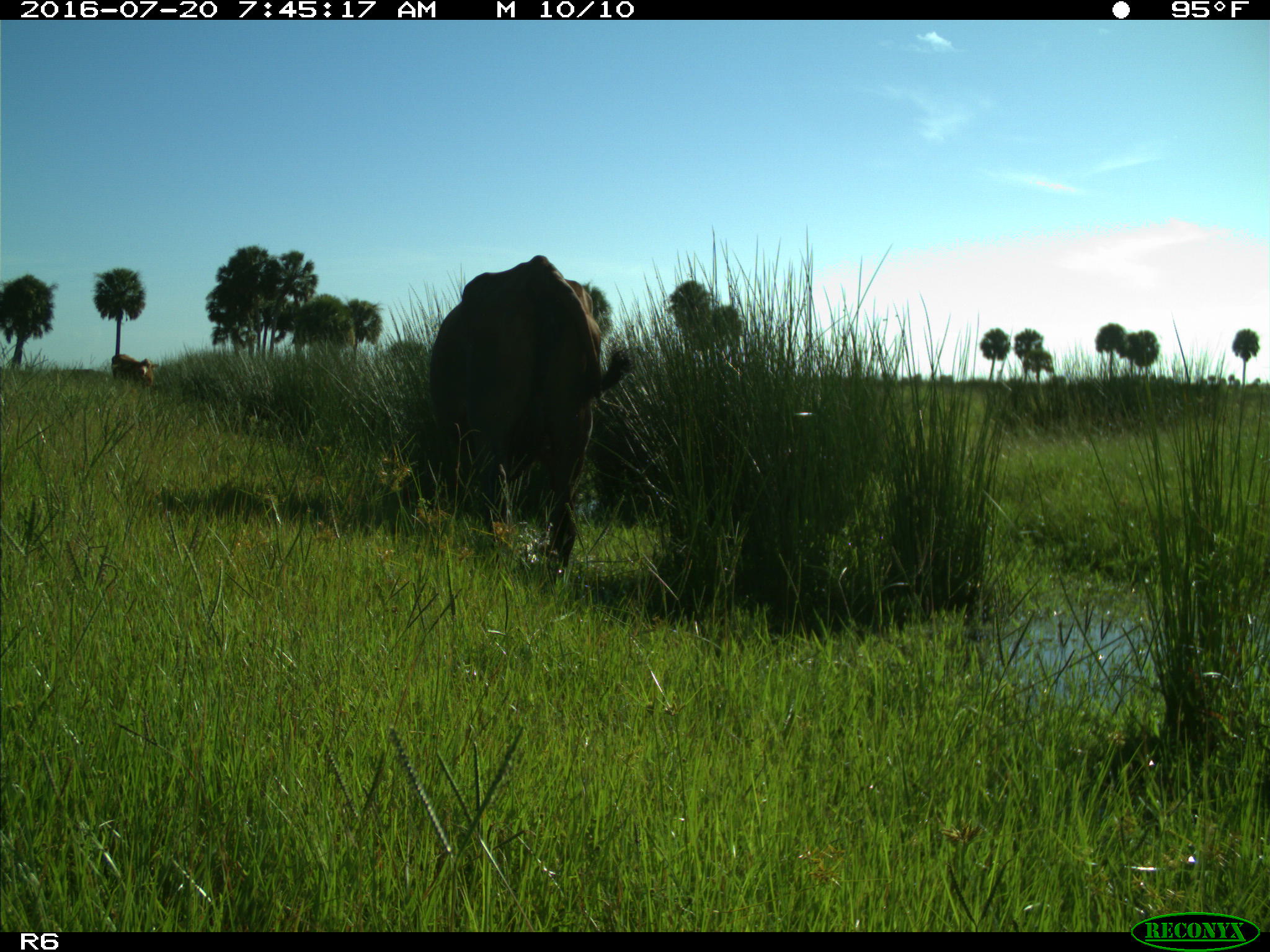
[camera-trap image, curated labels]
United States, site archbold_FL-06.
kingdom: Animalia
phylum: Chordata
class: Mammalia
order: Artiodactyla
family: Bovidae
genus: Bos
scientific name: Bos taurus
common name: domestic cow